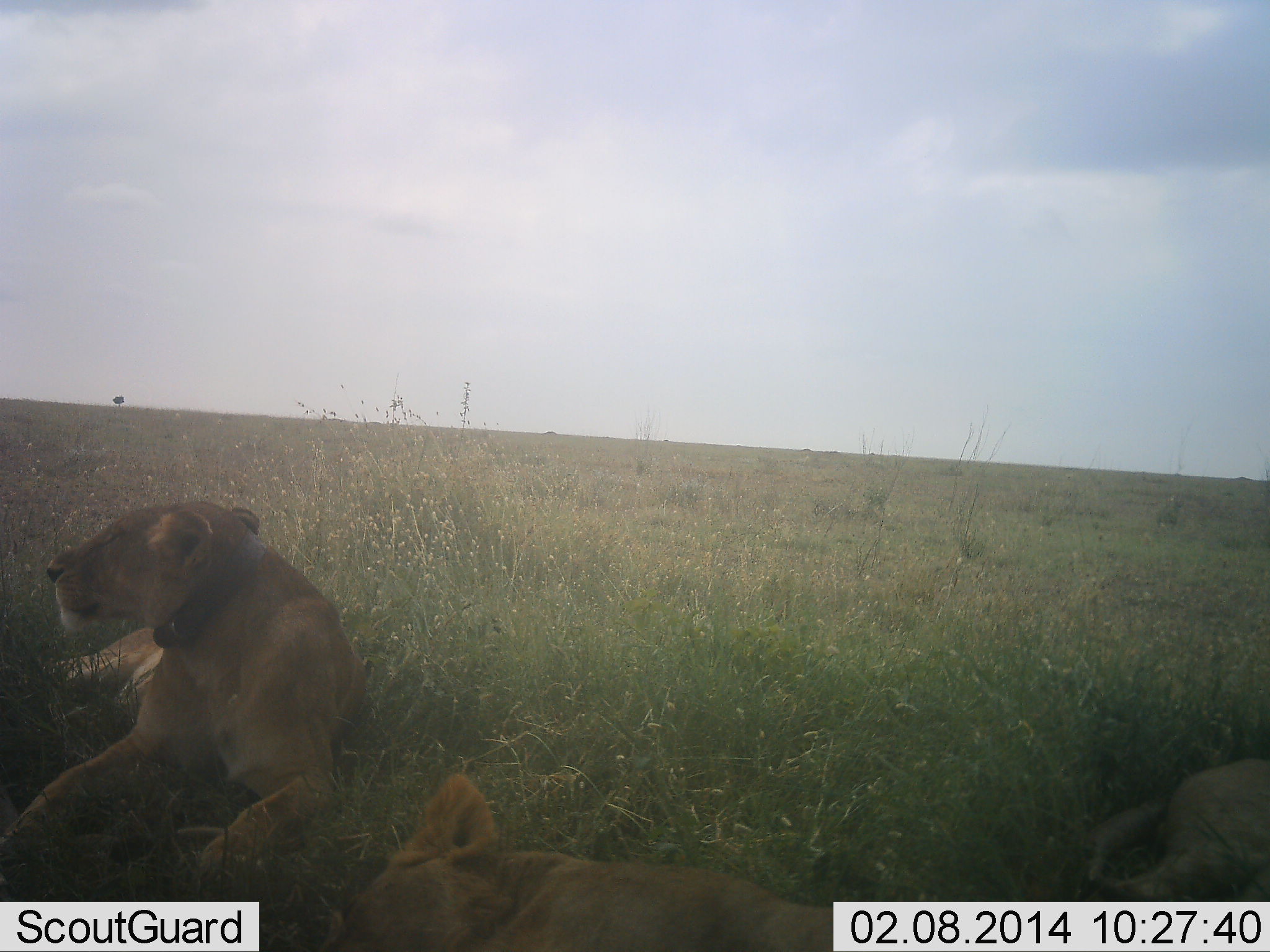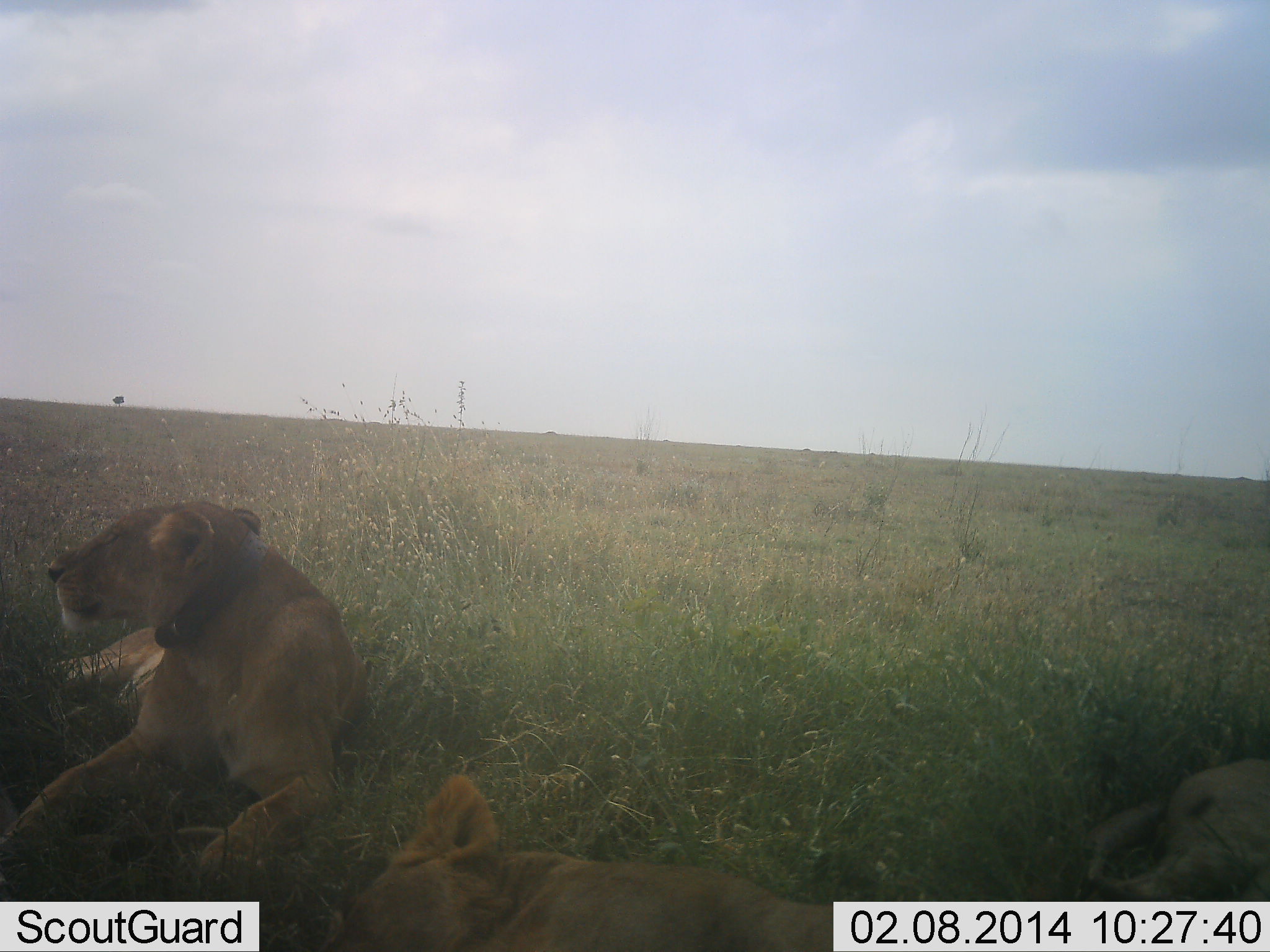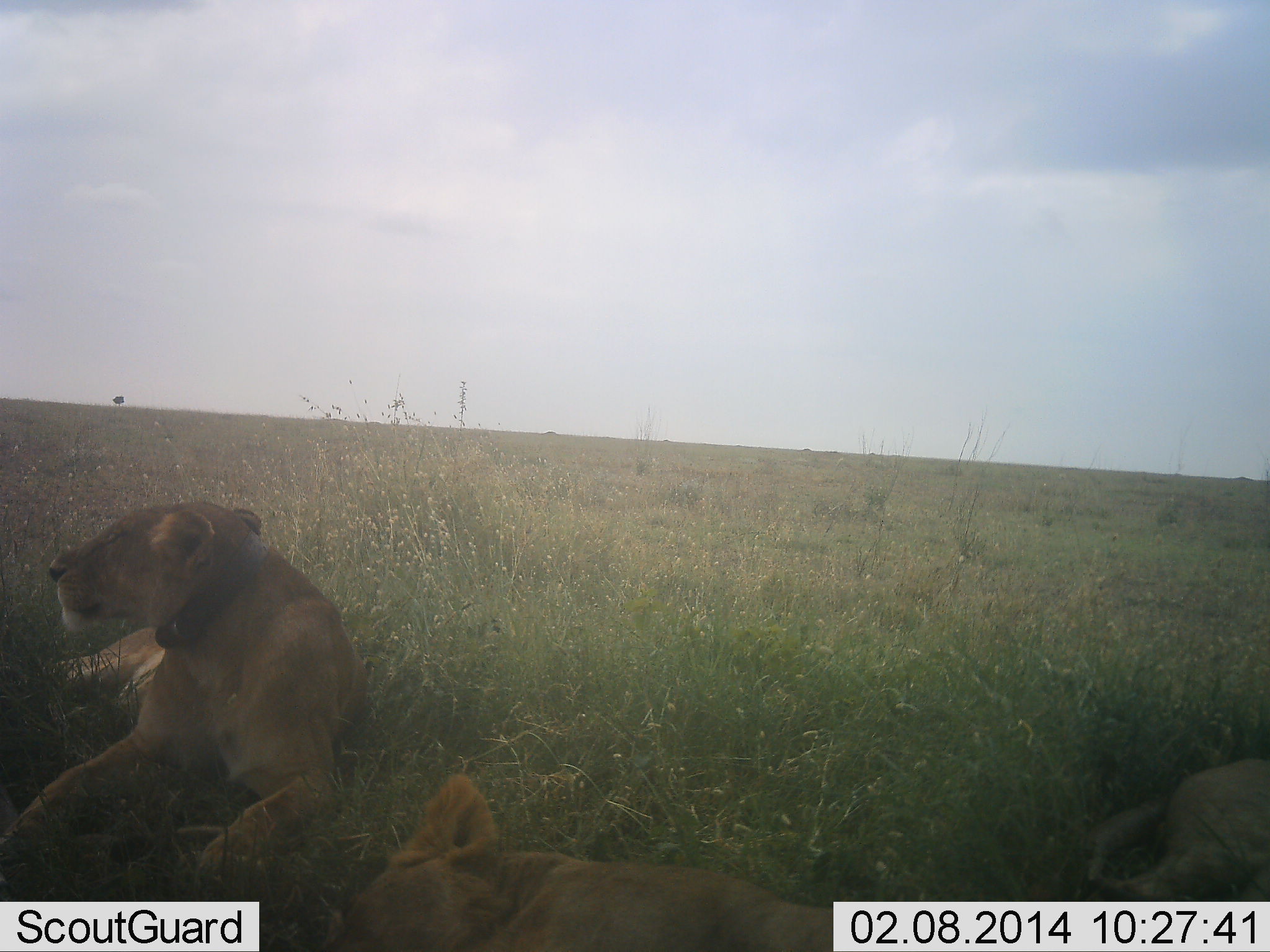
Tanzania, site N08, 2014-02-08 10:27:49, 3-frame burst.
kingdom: Animalia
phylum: Chordata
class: Mammalia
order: Carnivora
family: Felidae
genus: Panthera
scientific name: Panthera leo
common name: lion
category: lionfemale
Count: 3.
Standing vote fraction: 0%.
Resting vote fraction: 100%.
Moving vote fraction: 0%.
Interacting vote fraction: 0%.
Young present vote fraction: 20%.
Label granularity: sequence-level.